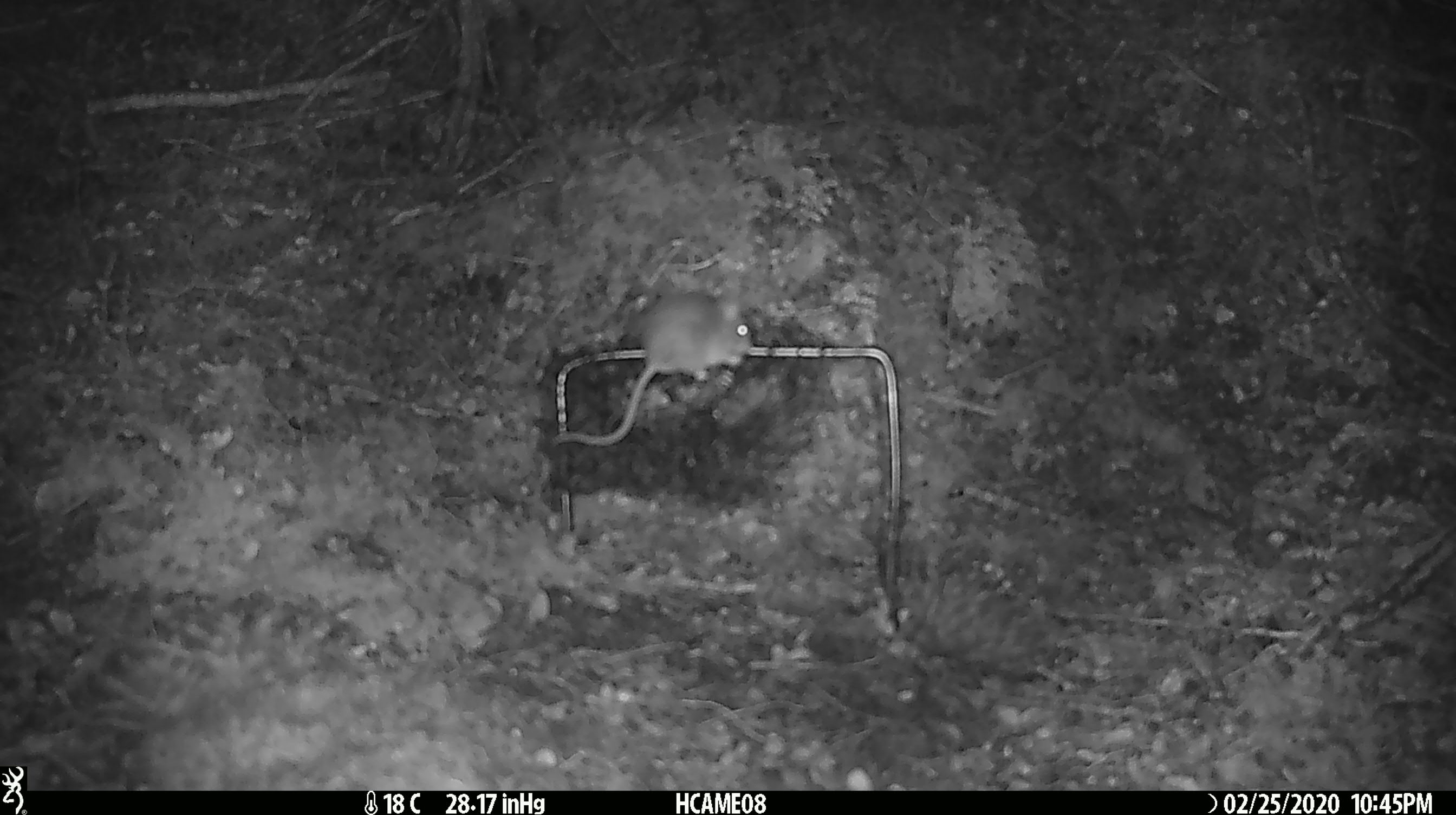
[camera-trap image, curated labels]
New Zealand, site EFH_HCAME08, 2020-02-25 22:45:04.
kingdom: Animalia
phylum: Chordata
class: Mammalia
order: Rodentia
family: Muridae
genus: Mus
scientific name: Mus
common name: mouse